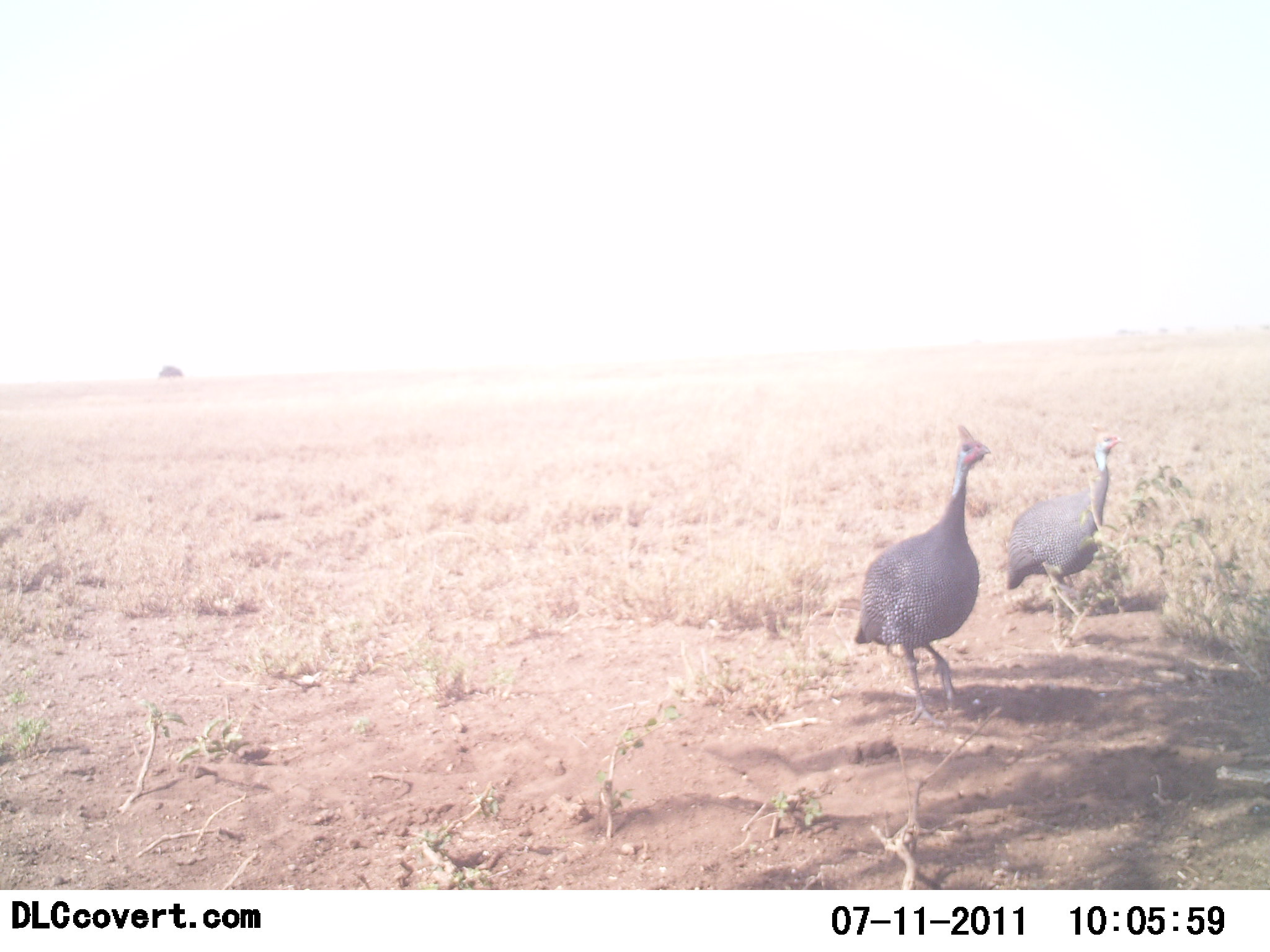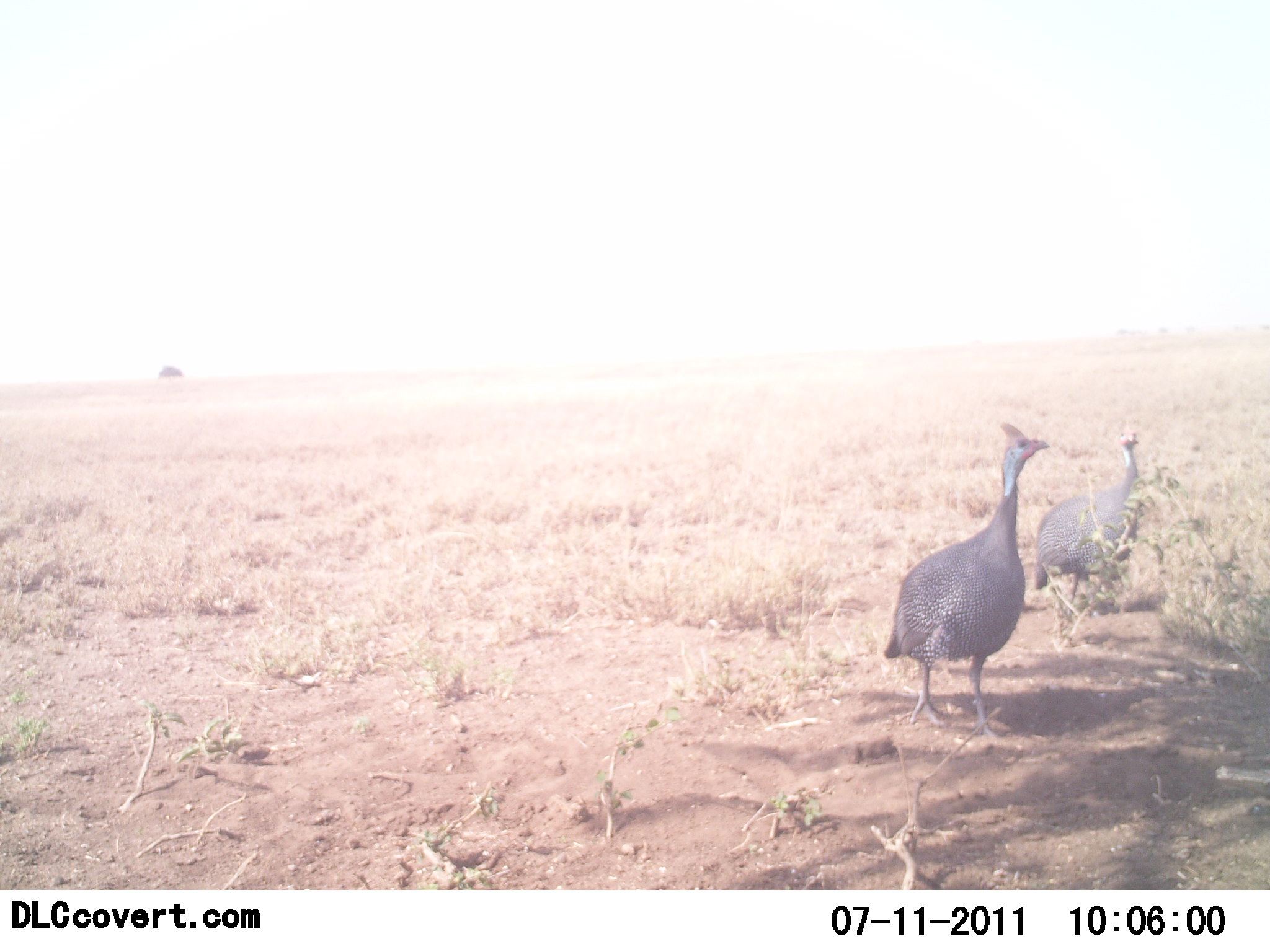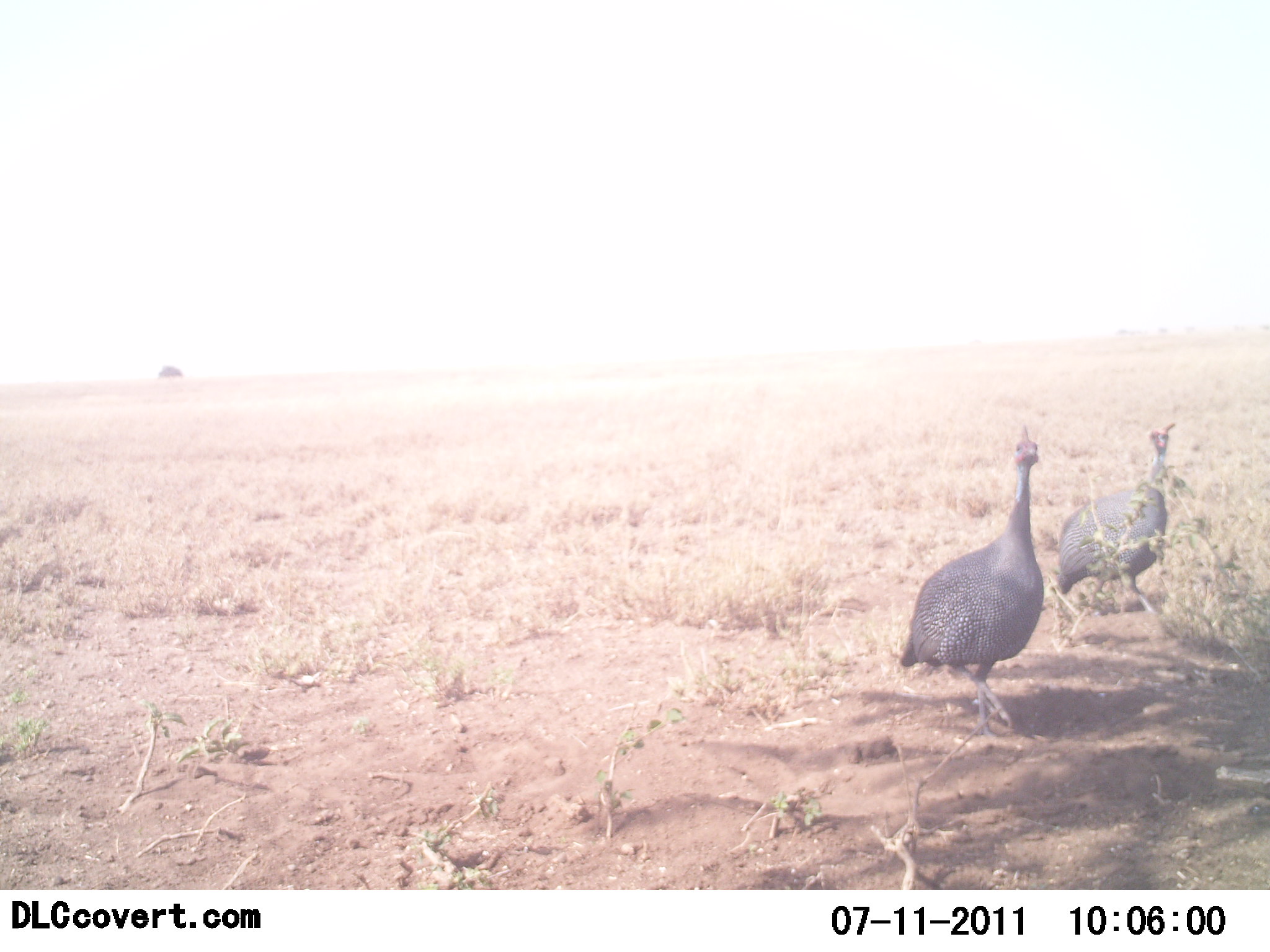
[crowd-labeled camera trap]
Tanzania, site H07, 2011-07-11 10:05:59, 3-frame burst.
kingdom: Animalia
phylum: Chordata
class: Aves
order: Galliformes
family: Numididae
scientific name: Numididae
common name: guinea fowl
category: guineafowl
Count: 2.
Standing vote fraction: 30%.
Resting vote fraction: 0%.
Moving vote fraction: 80%.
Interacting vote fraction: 0%.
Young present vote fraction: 0%.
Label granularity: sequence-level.